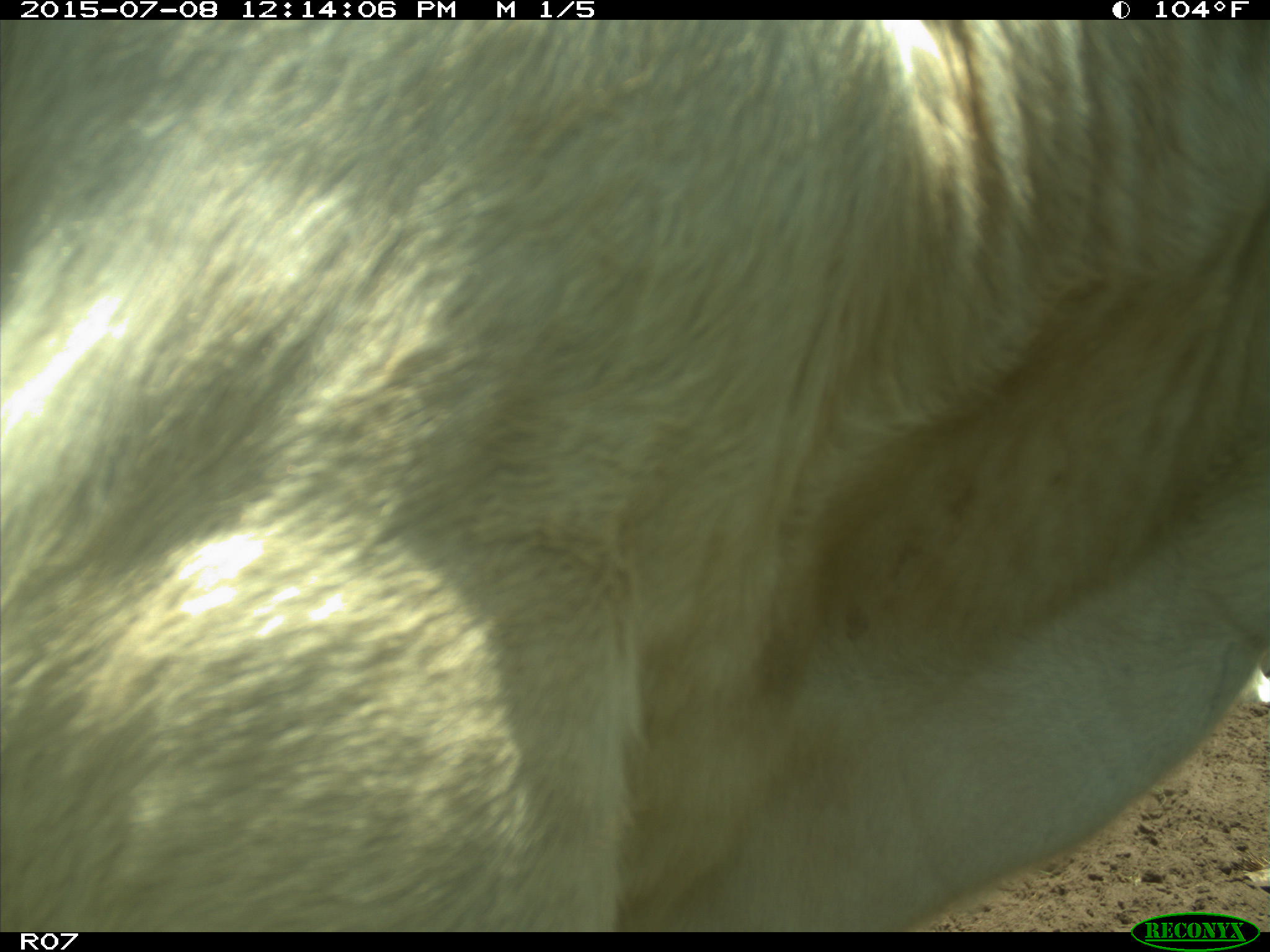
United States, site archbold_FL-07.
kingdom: Animalia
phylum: Chordata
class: Mammalia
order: Artiodactyla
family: Bovidae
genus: Bos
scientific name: Bos taurus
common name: domestic cow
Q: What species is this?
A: Bos taurus (domestic cow).